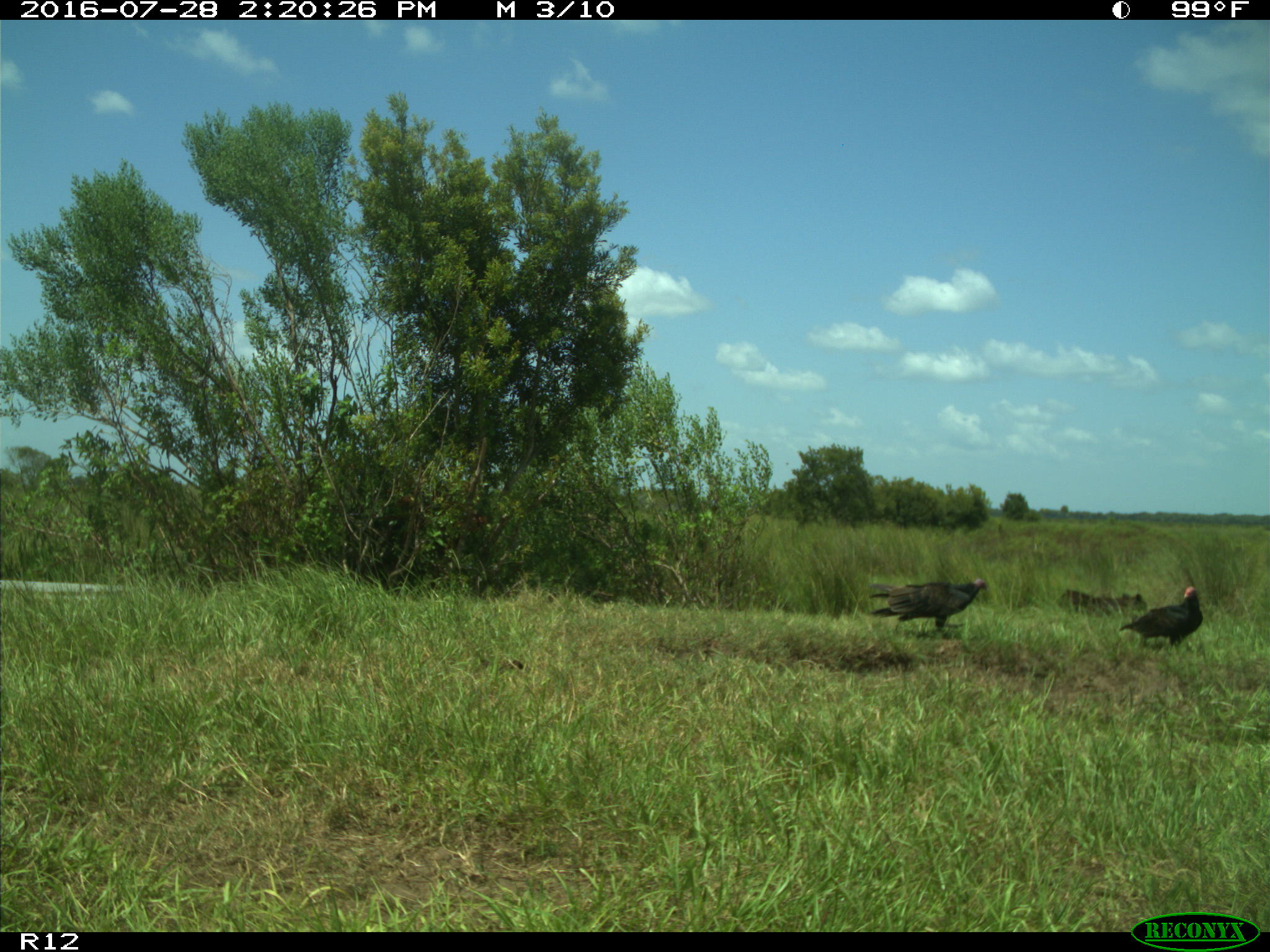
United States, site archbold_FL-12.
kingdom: Animalia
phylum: Chordata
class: Aves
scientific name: Aves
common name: birds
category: unidentified bird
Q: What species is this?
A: Unidentified bird (birds) (Aves).